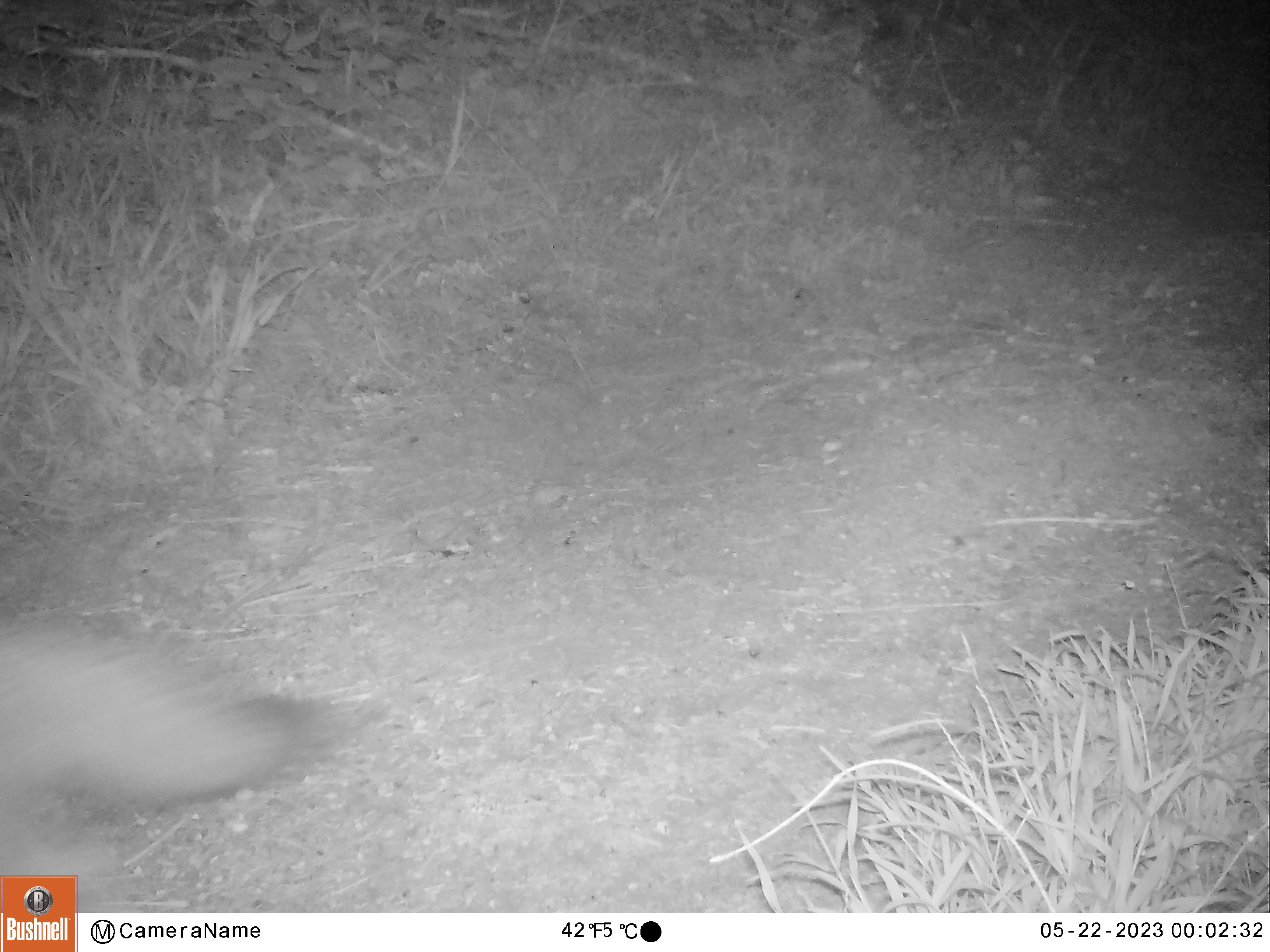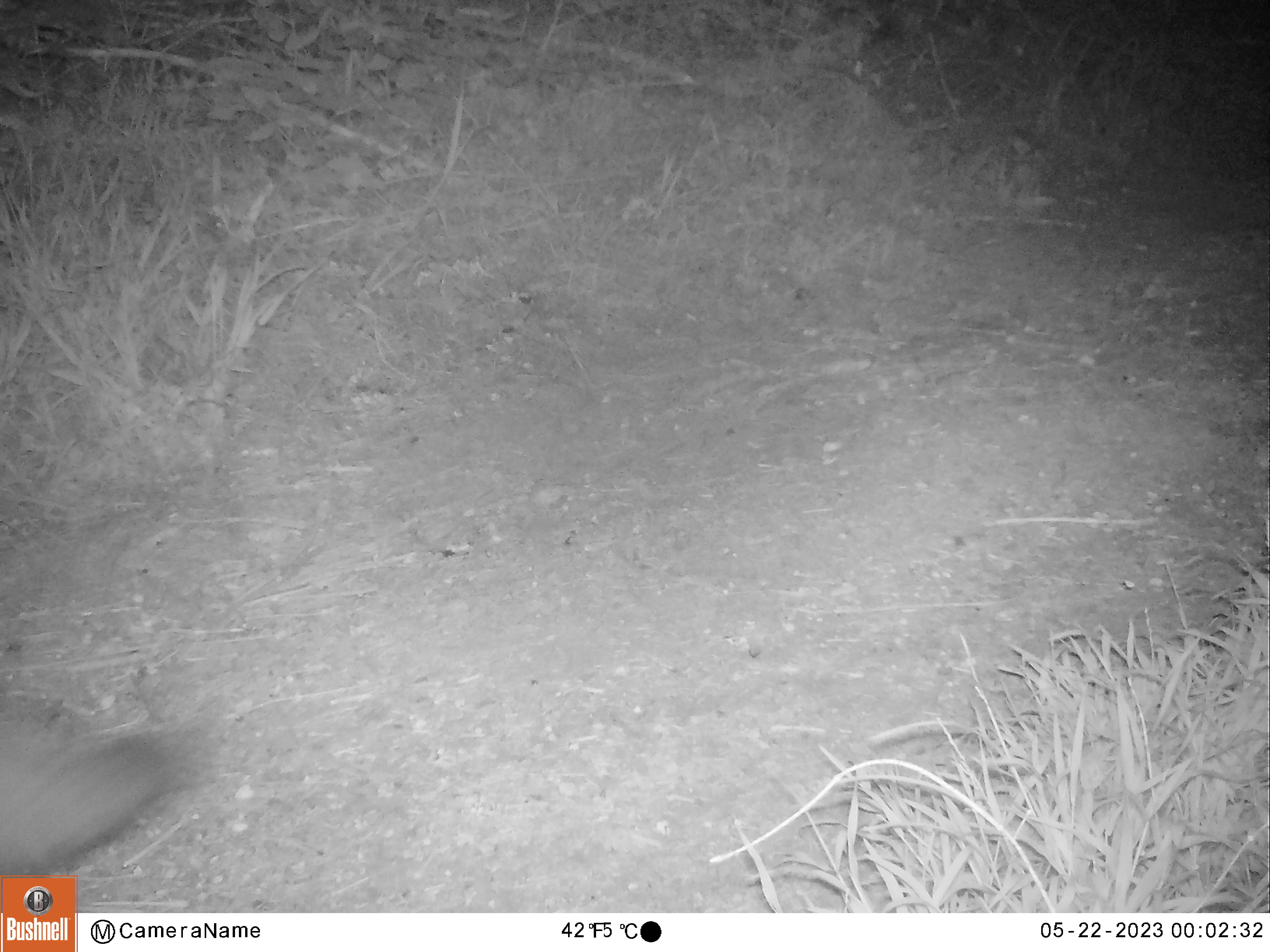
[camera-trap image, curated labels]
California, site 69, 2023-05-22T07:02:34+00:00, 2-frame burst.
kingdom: Animalia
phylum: Chordata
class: Mammalia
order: Carnivora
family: Canidae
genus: Urocyon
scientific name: Urocyon cinereoargenteus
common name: gray fox